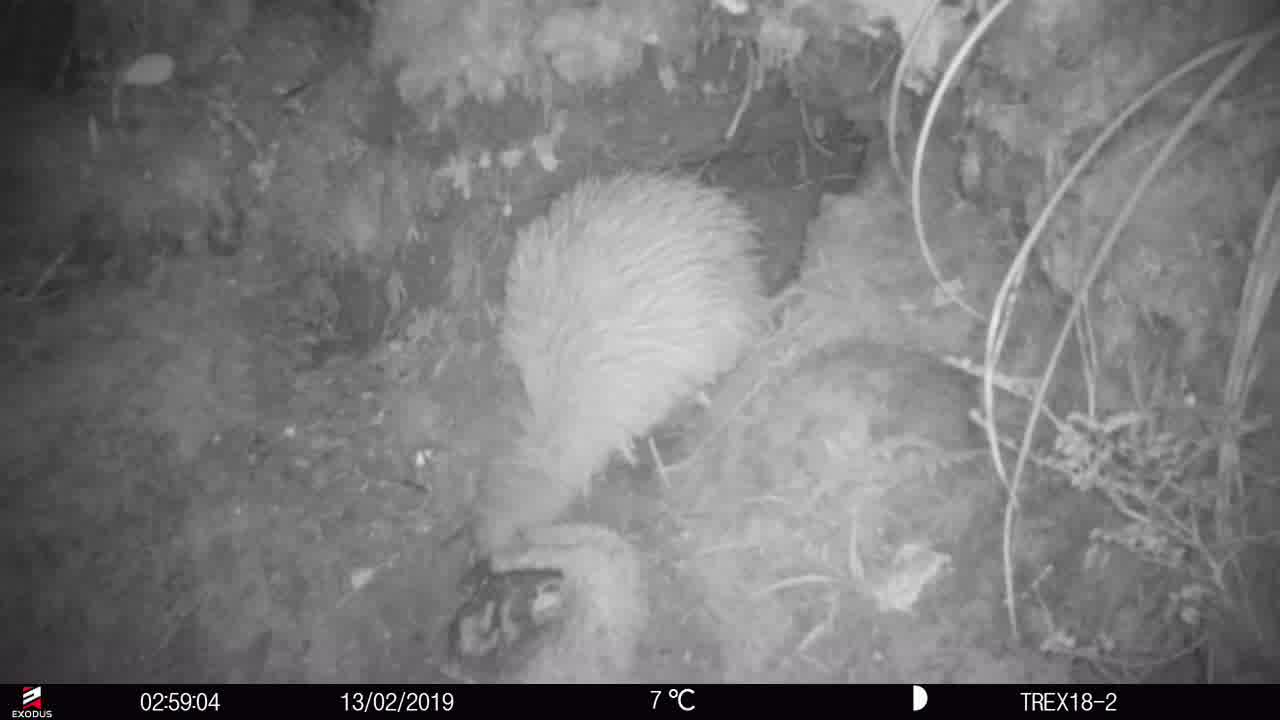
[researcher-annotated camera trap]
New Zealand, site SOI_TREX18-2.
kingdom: Animalia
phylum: Chordata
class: Aves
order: Apterygiformes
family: Apterygidae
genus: Apteryx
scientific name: Apteryx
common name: kiwi